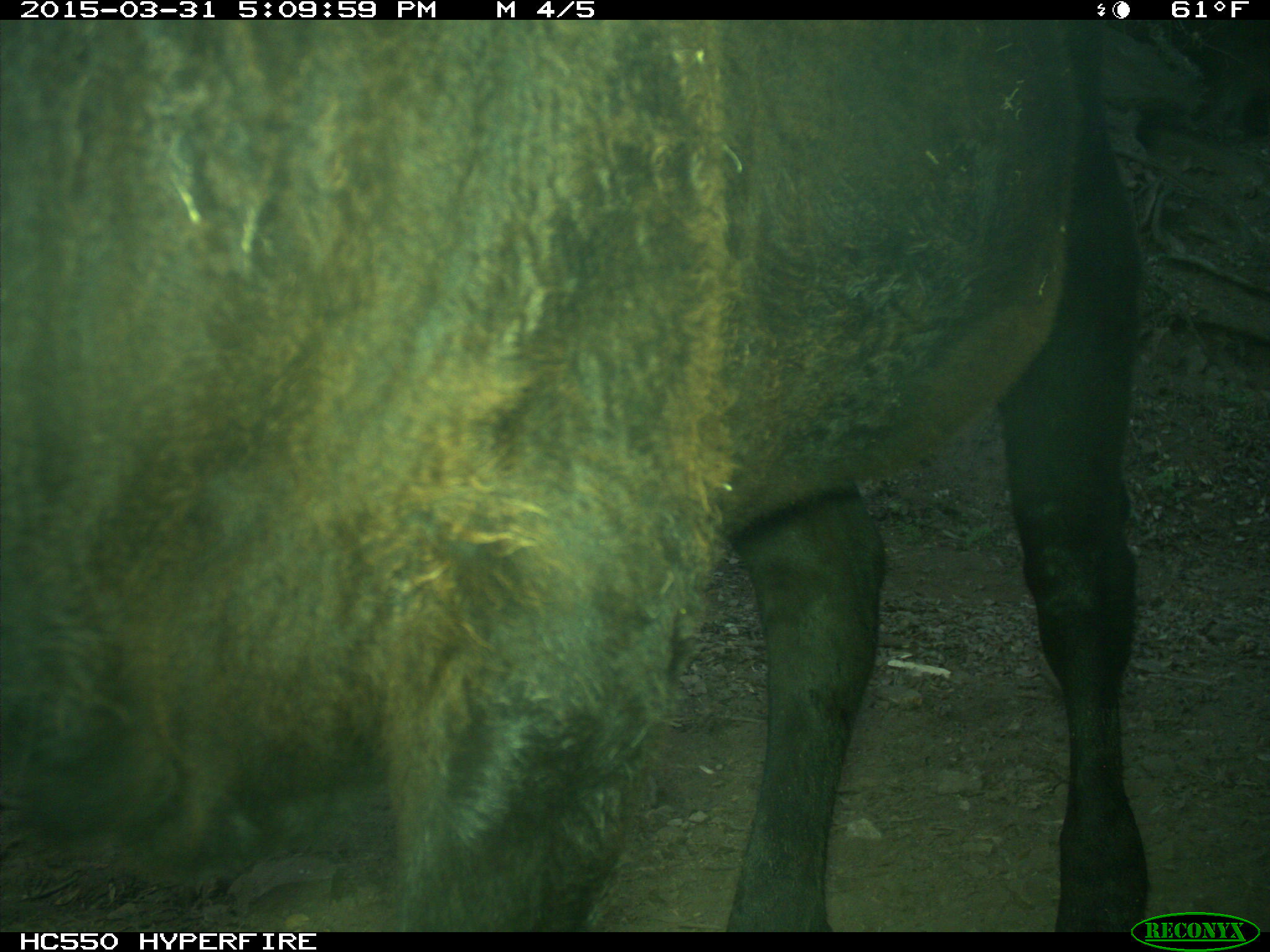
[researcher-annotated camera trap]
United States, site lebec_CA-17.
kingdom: Animalia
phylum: Chordata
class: Mammalia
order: Artiodactyla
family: Bovidae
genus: Bos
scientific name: Bos taurus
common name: domestic cow